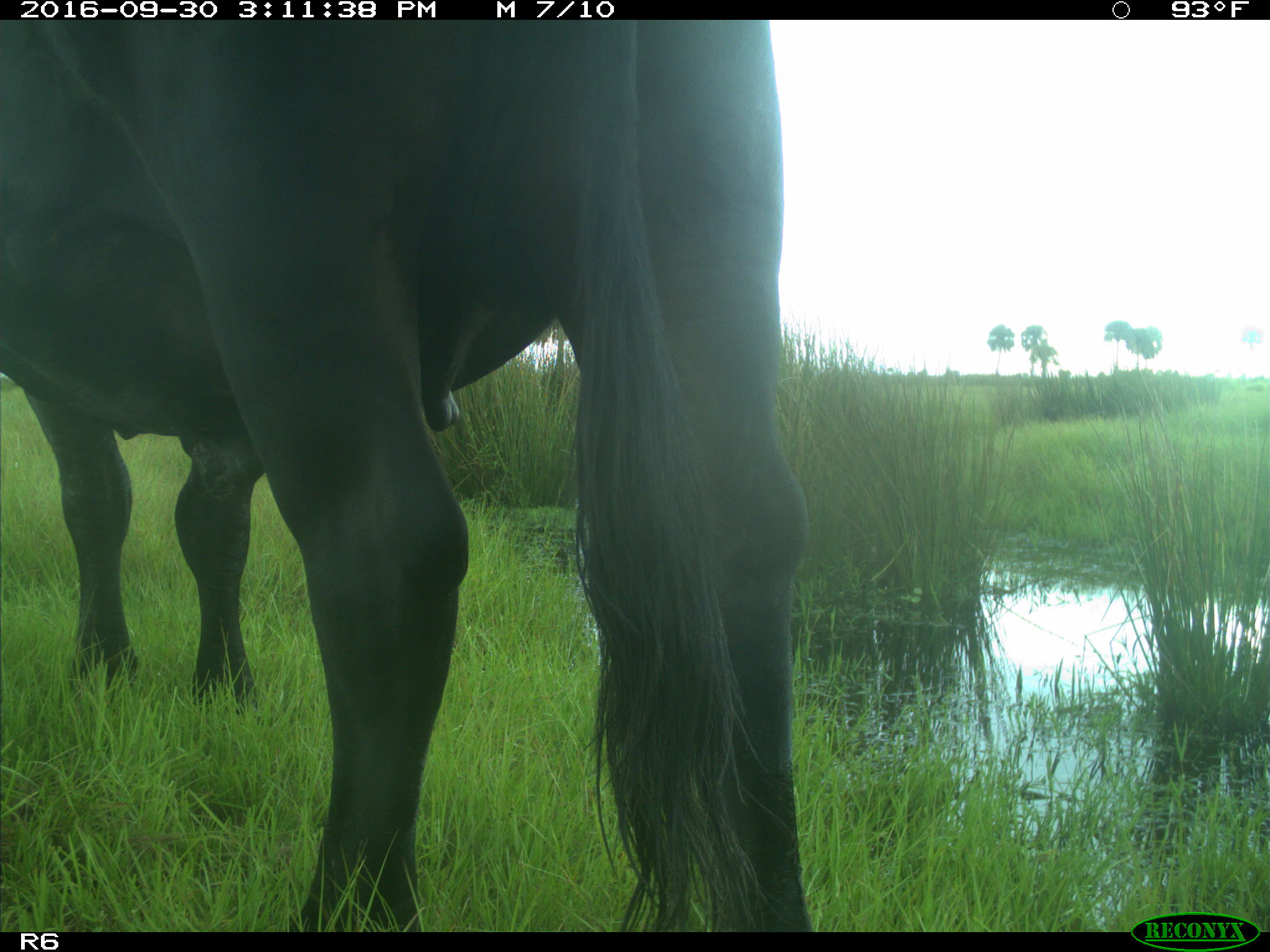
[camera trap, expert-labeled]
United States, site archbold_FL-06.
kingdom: Animalia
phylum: Chordata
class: Mammalia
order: Artiodactyla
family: Bovidae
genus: Bos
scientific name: Bos taurus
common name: domestic cow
Bos taurus (domestic cow).